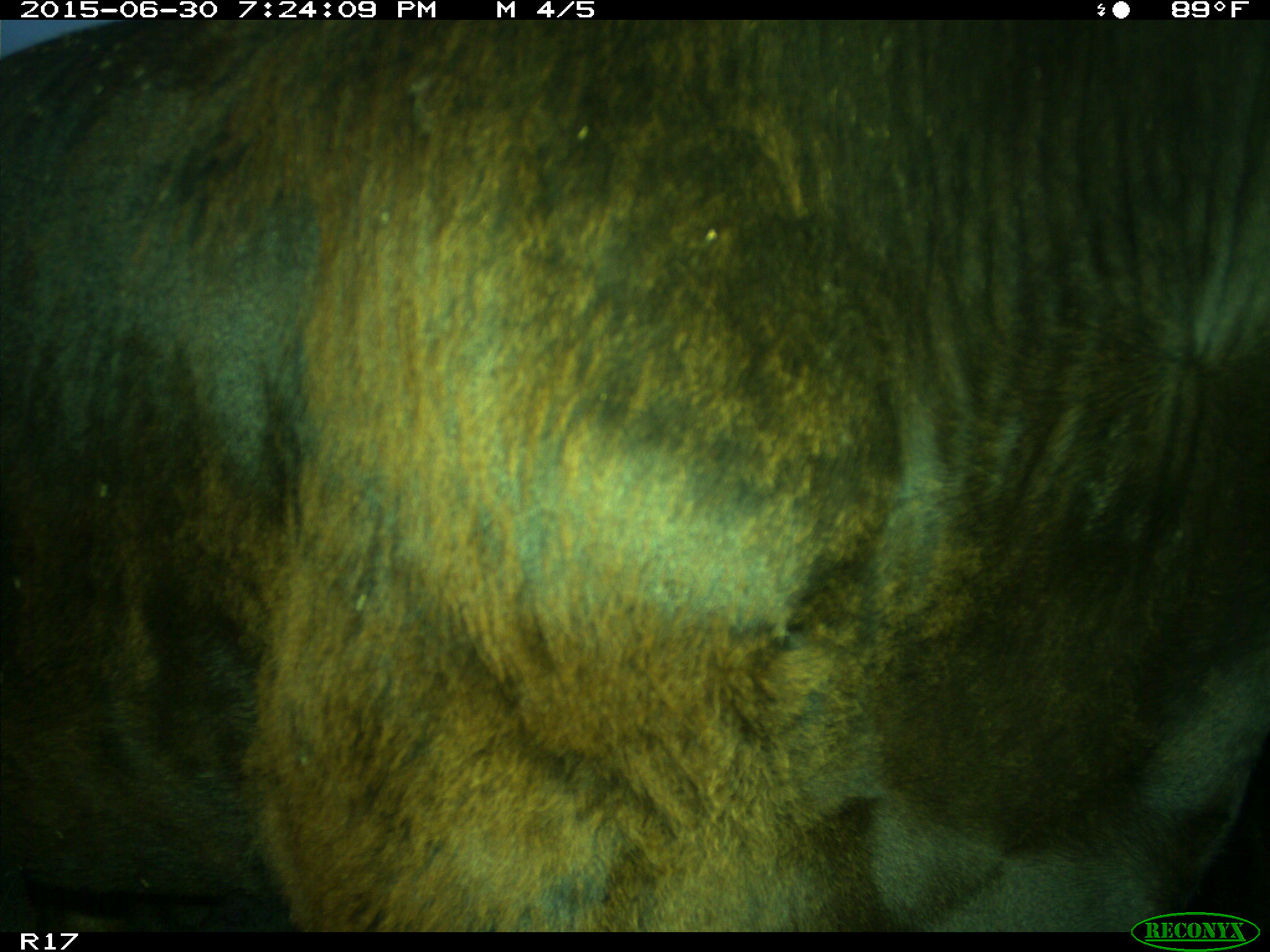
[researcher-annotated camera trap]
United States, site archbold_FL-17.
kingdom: Animalia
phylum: Chordata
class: Mammalia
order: Artiodactyla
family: Bovidae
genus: Bos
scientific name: Bos taurus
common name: domestic cow